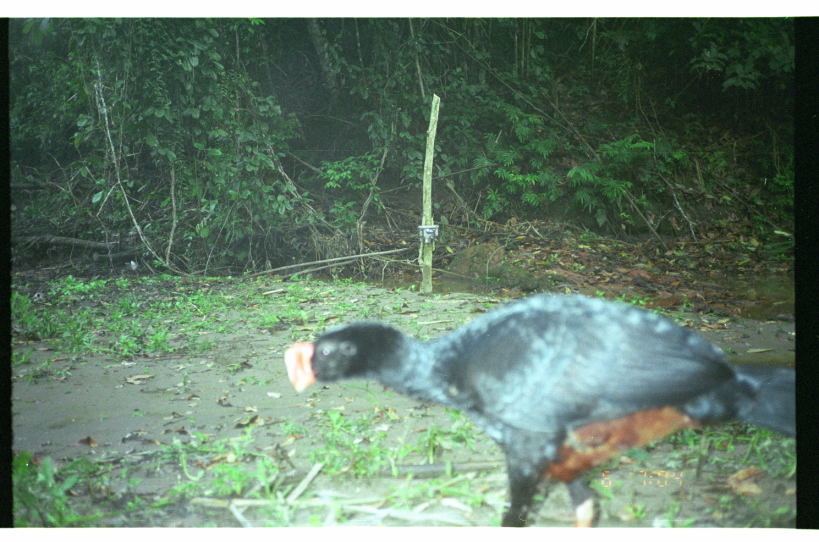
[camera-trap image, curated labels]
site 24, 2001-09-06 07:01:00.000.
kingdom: Animalia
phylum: Chordata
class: Aves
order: Galliformes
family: Cracidae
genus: Mitu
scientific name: Mitu tuberosum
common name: razor-billed curassow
Mitu tuberosum (razor-billed curassow).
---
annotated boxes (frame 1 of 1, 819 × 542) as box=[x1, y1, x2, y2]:
mitu tuberosum: box=[283, 291, 794, 525]